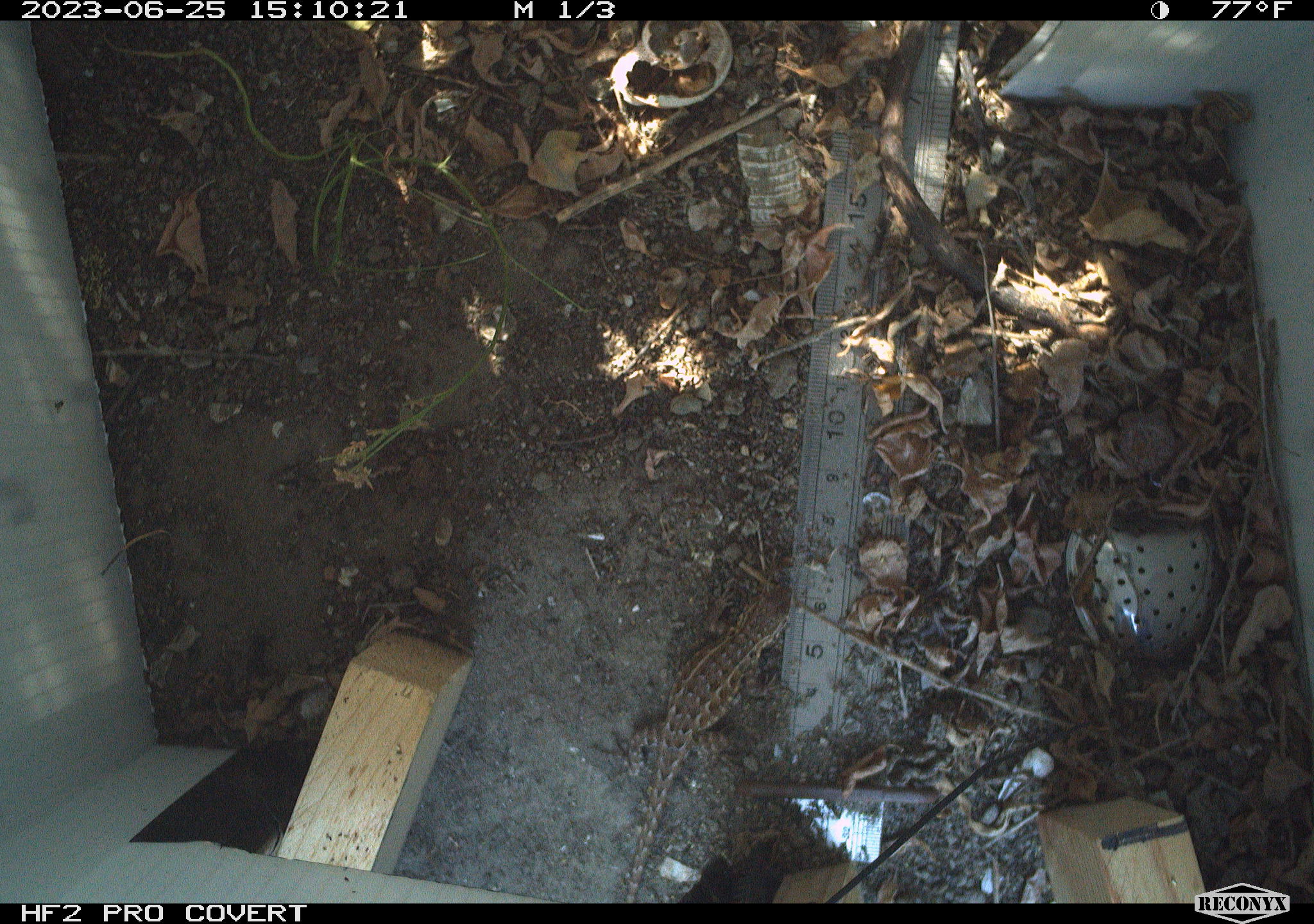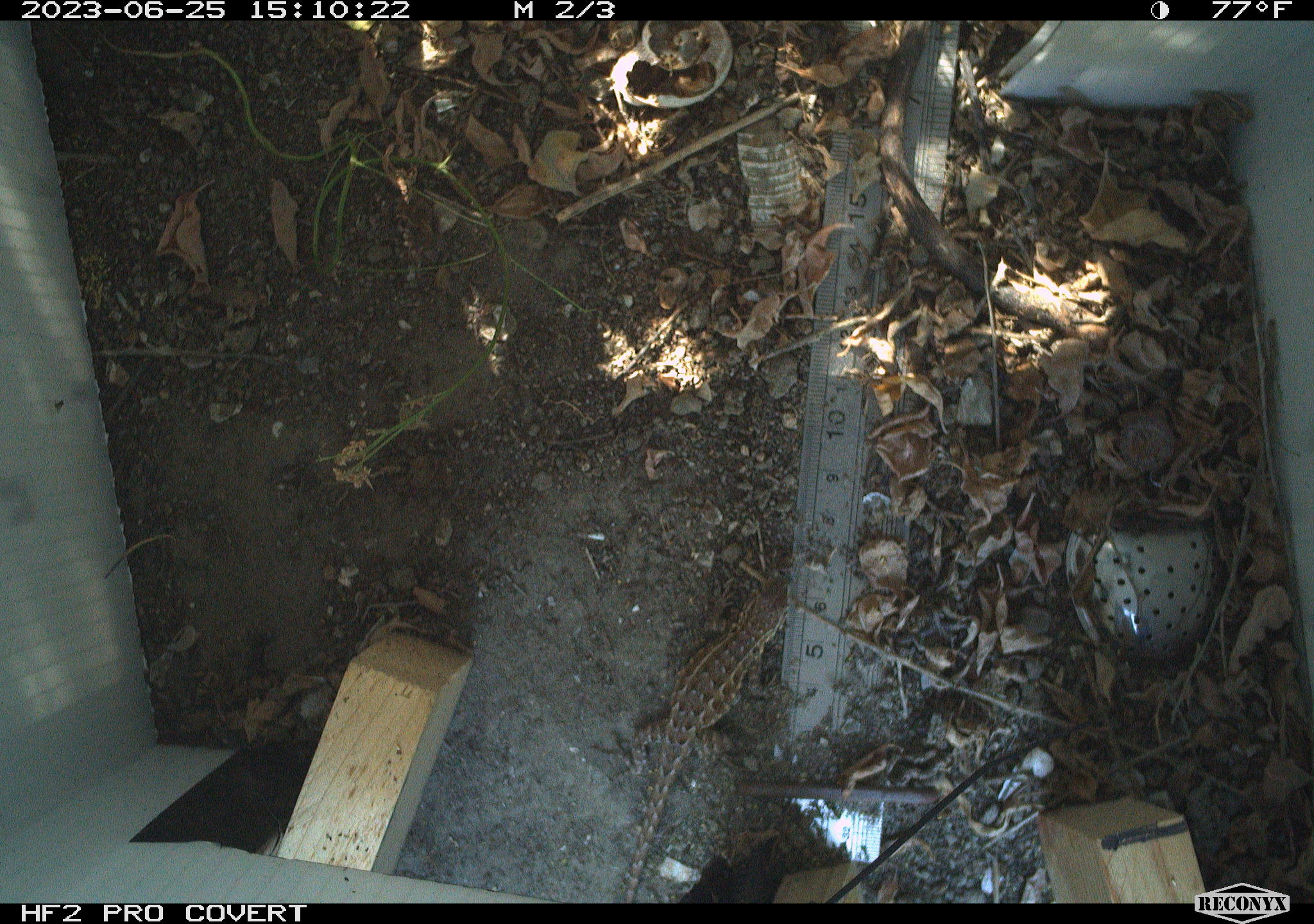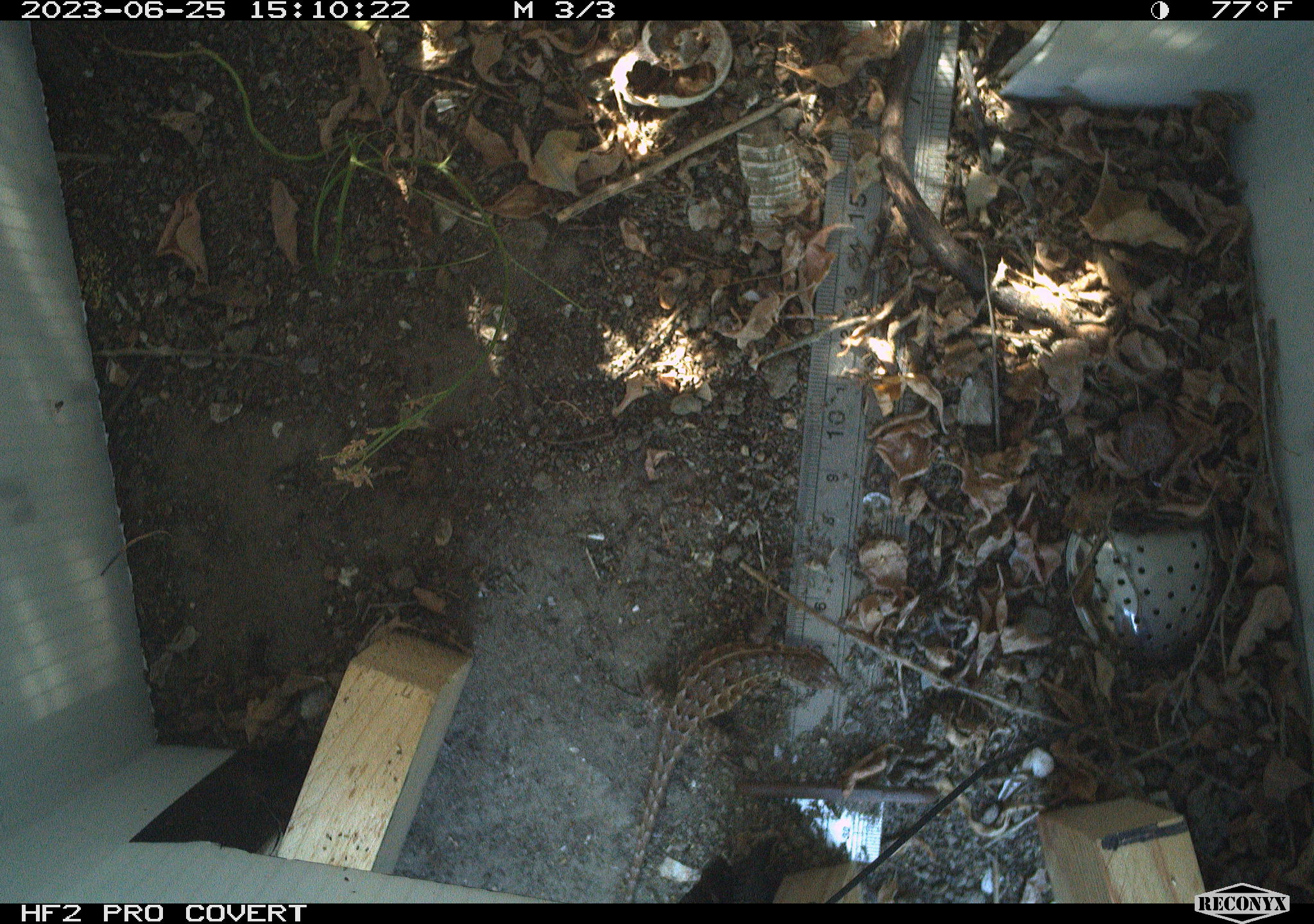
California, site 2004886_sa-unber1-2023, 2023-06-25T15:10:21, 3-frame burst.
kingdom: Animalia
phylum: Chordata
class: Reptilia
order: Squamata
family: Phrynosomatidae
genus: Sceloporus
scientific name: Sceloporus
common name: spiny lizards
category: sceloporus species